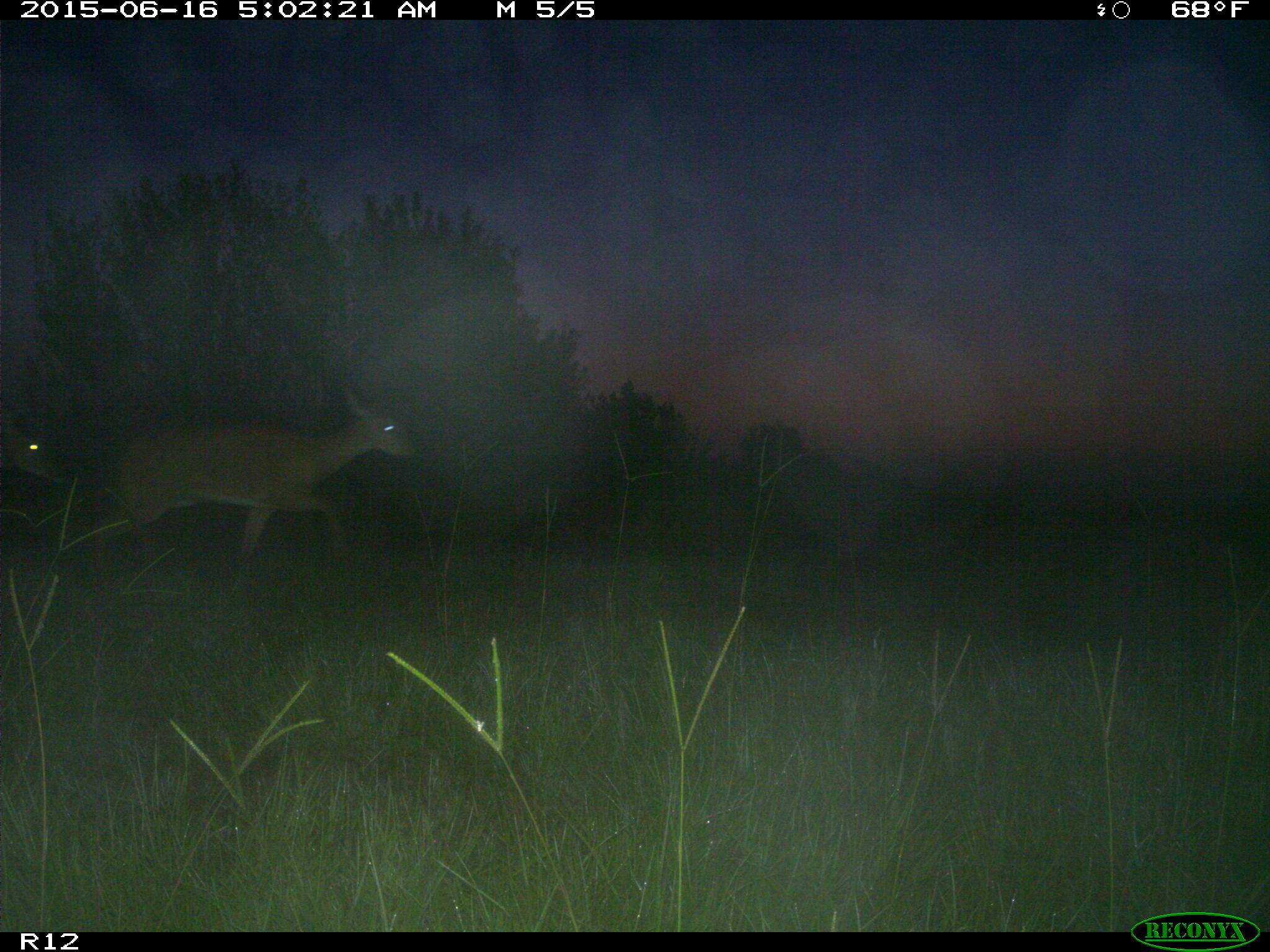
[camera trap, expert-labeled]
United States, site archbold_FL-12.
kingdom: Animalia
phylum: Chordata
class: Mammalia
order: Artiodactyla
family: Cervidae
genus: Odocoileus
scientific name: Odocoileus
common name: deer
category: unidentified deer